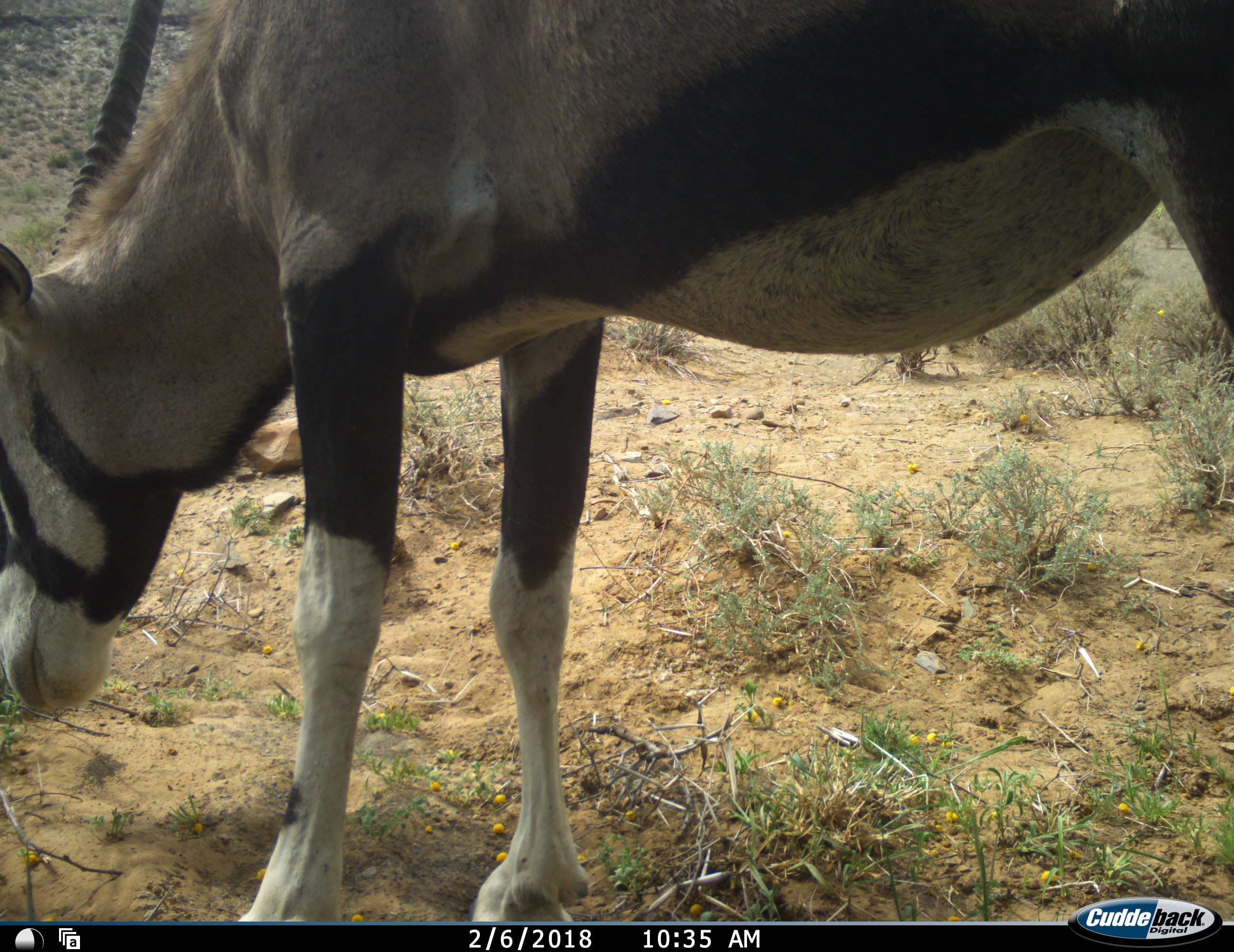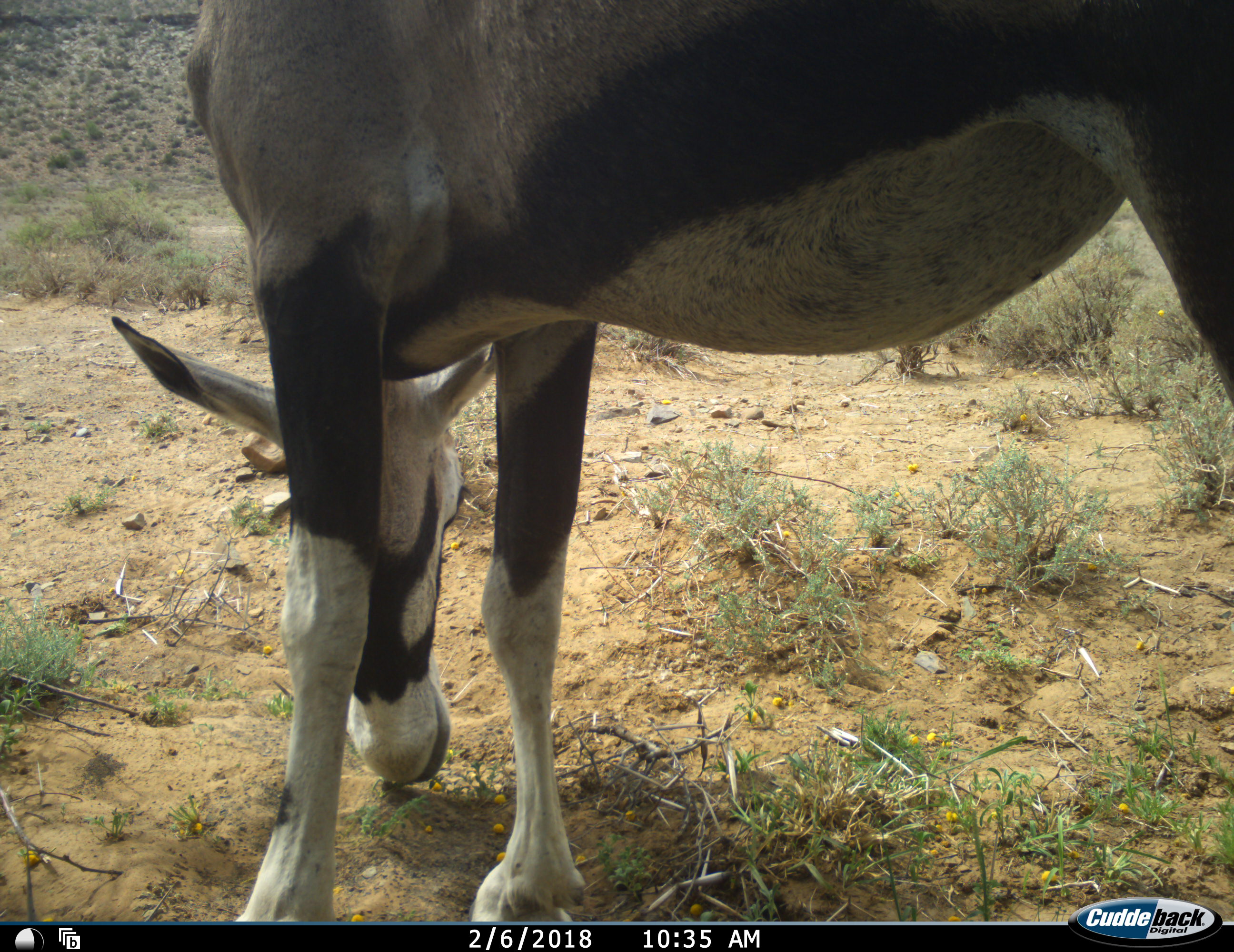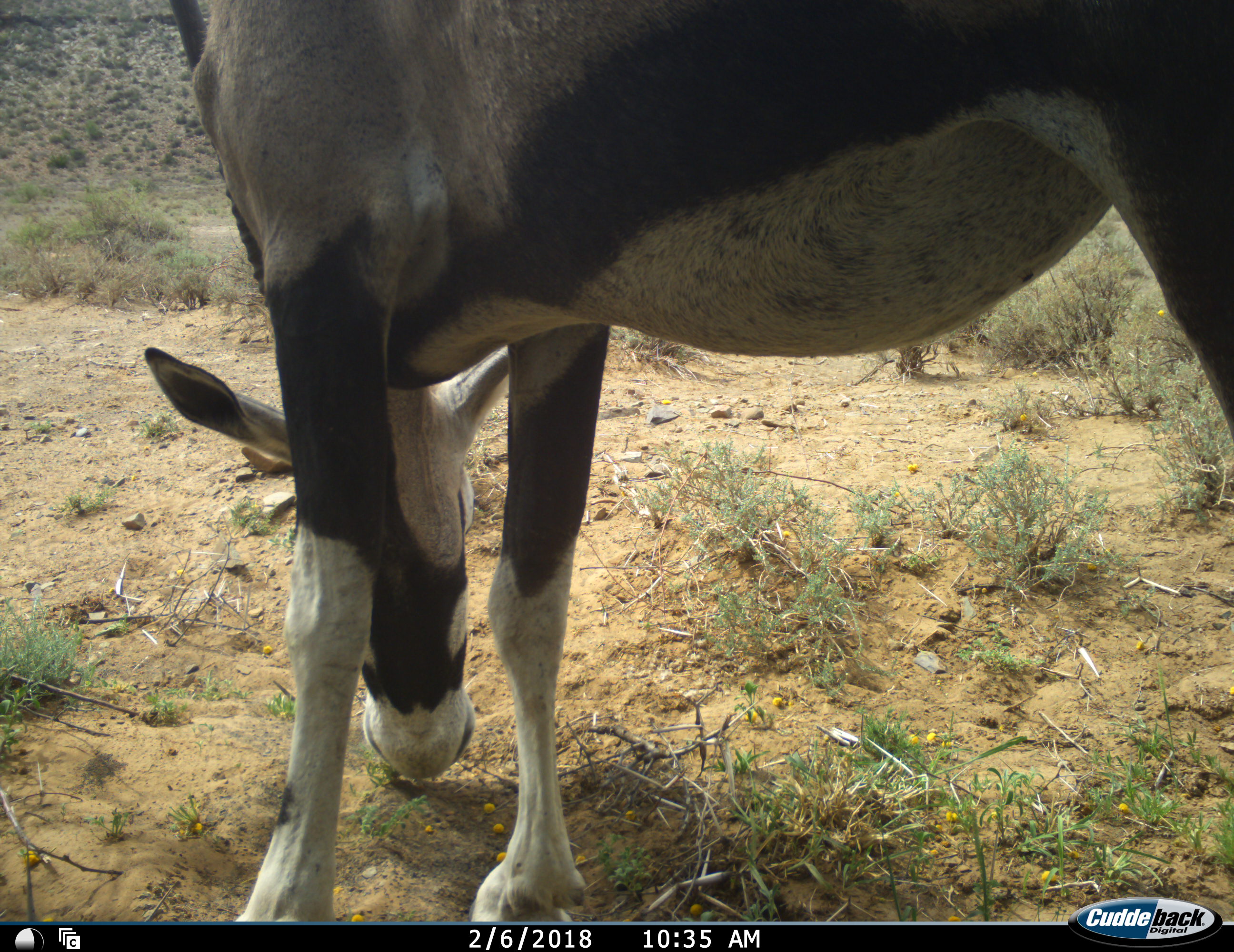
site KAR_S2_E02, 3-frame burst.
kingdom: Animalia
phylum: Chordata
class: Mammalia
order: Artiodactyla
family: Bovidae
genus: Oryx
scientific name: Oryx gazella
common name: gemsbok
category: oryx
Oryx (gemsbok) (Oryx gazella), count 1. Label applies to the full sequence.